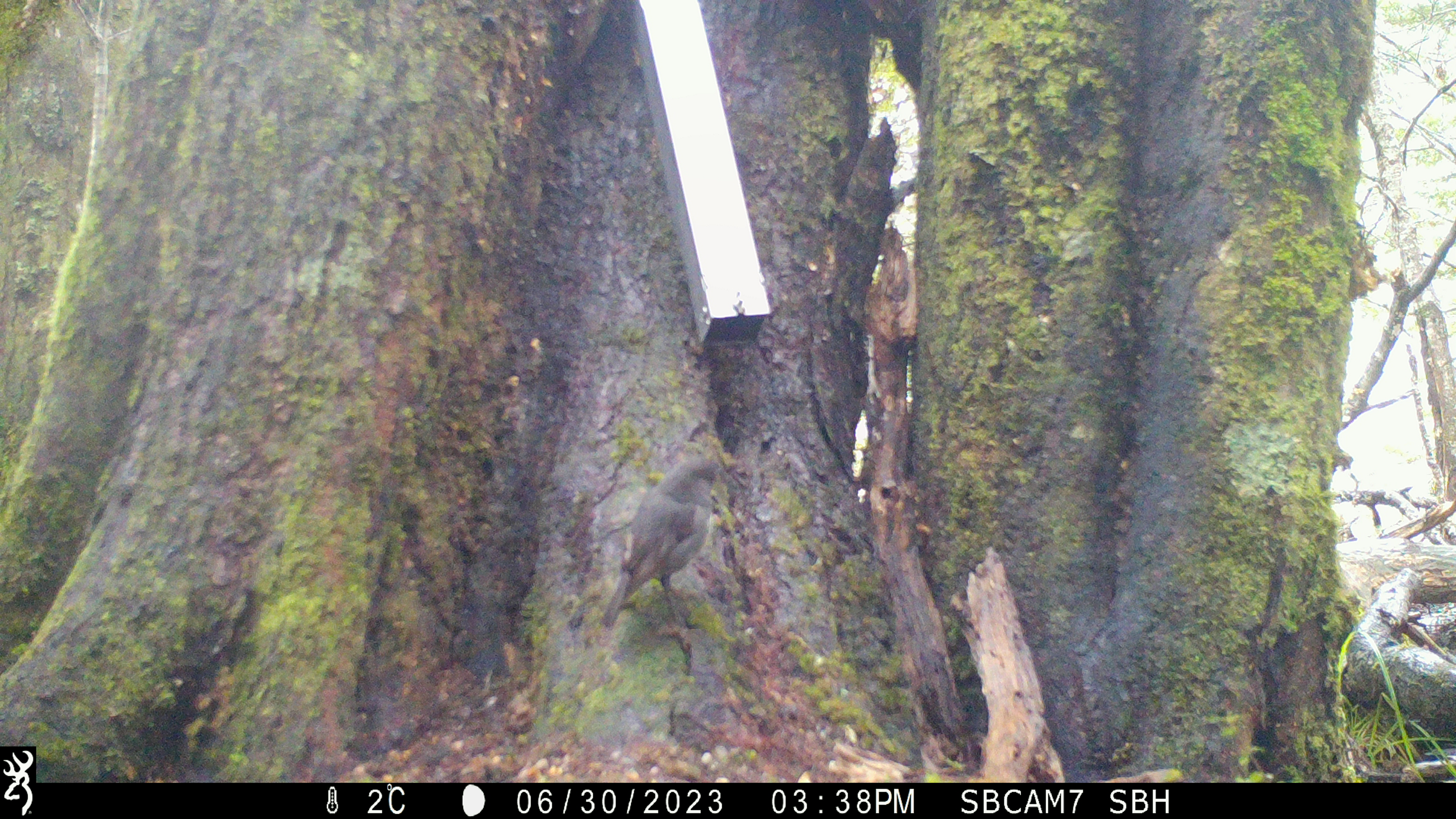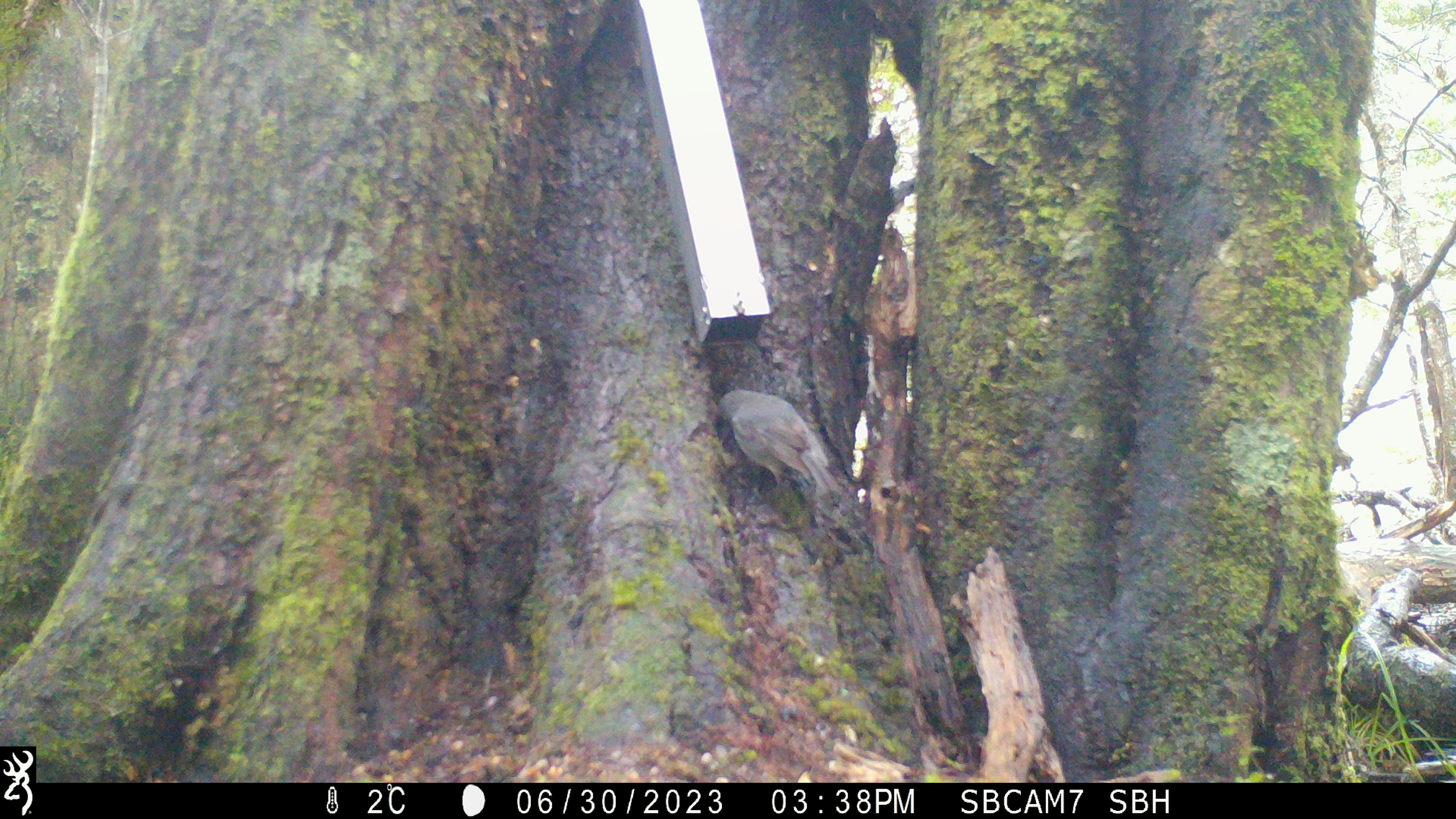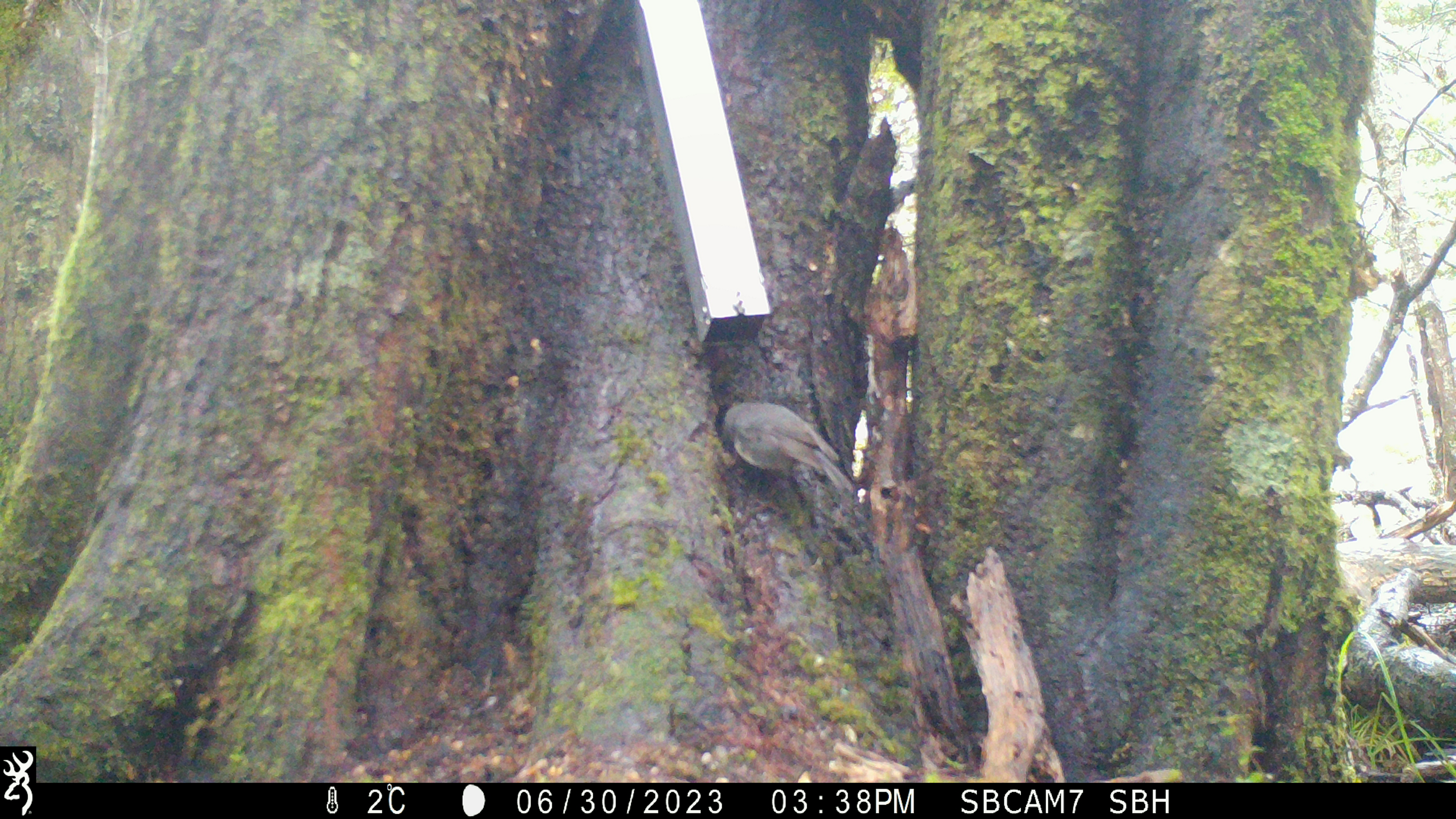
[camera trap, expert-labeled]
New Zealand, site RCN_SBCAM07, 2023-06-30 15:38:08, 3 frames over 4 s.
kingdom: Animalia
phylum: Chordata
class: Aves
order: Passeriformes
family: Petroicidae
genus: Petroica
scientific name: Petroica australis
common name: new zealand robin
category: robin